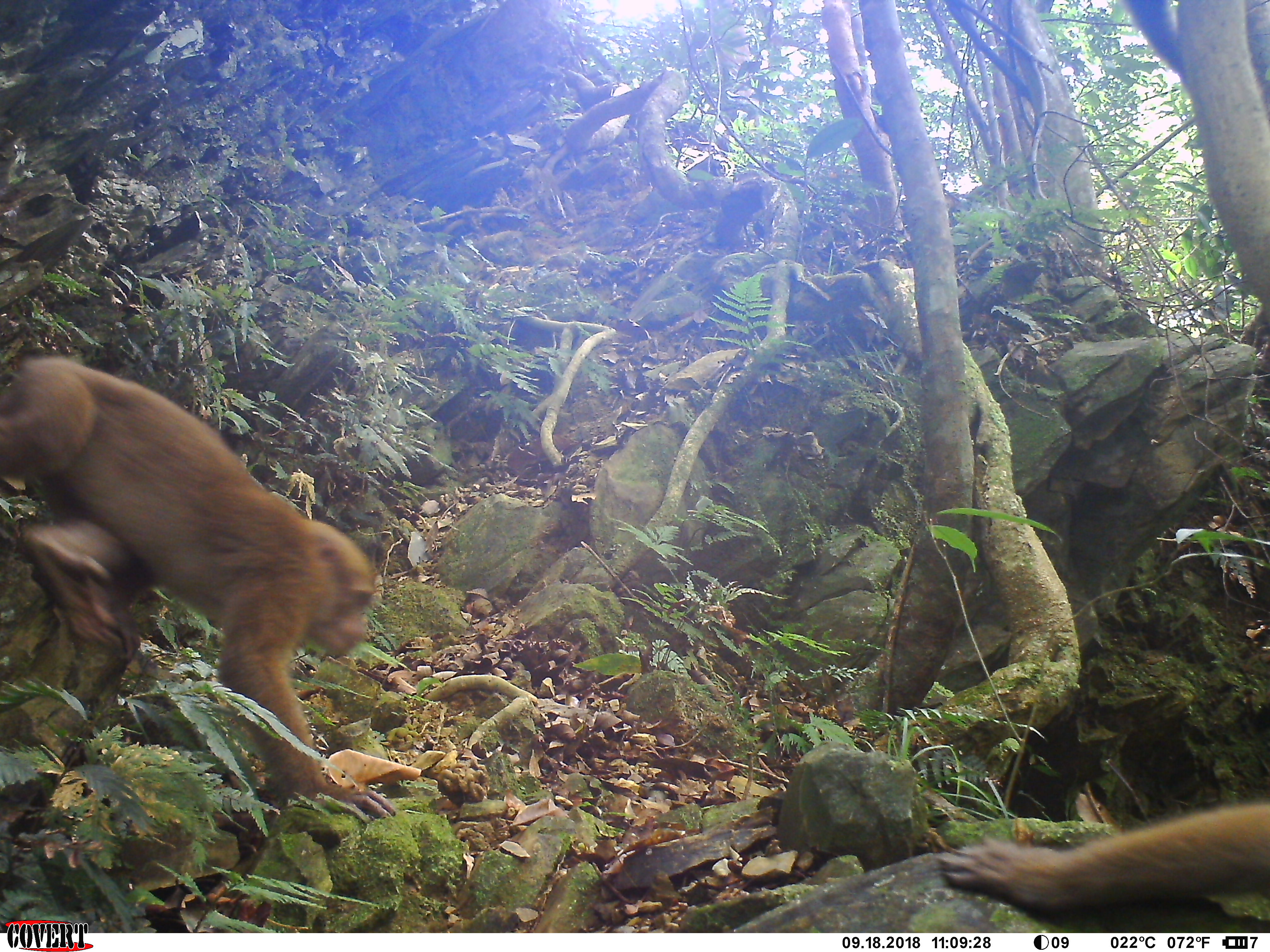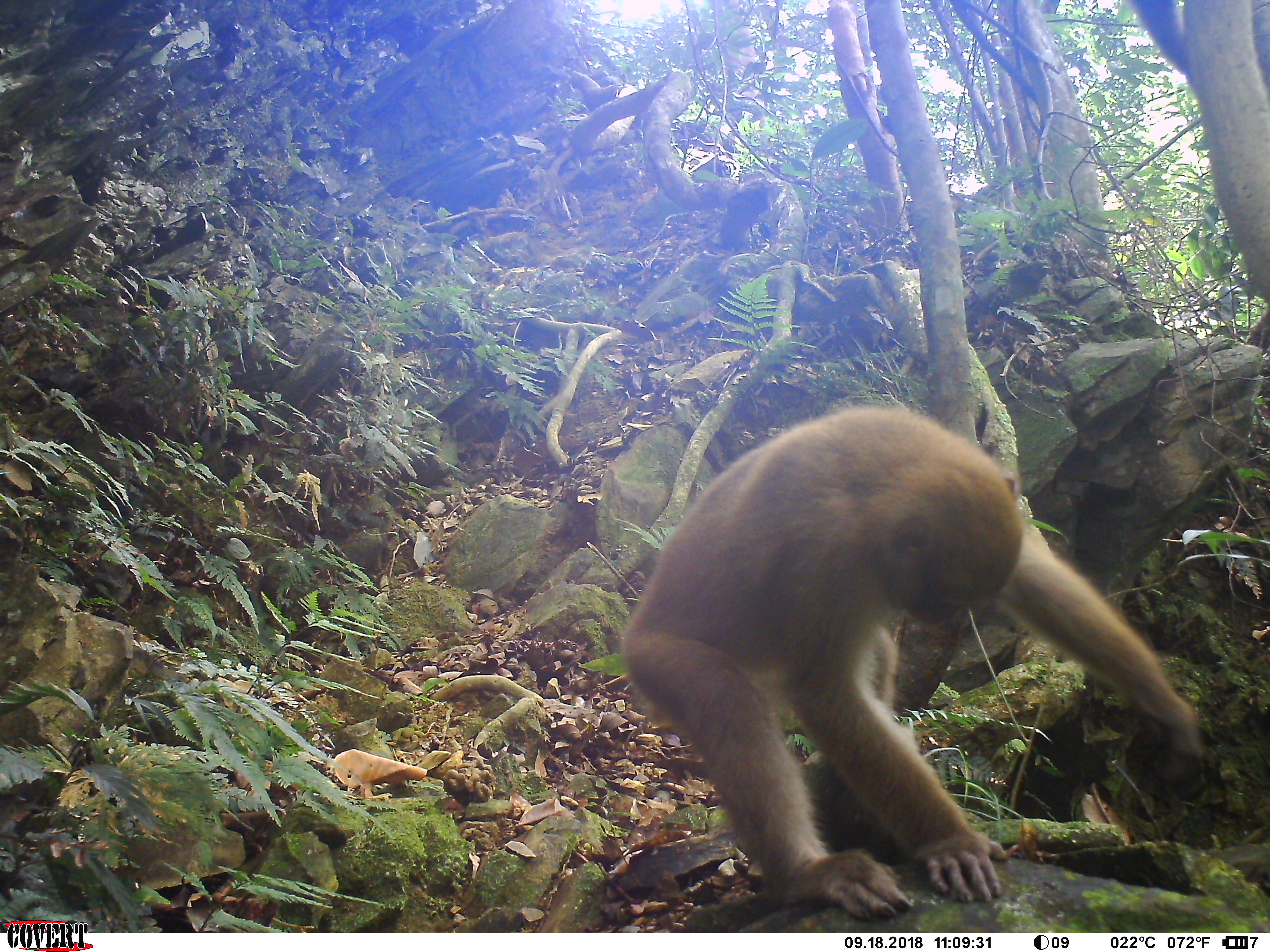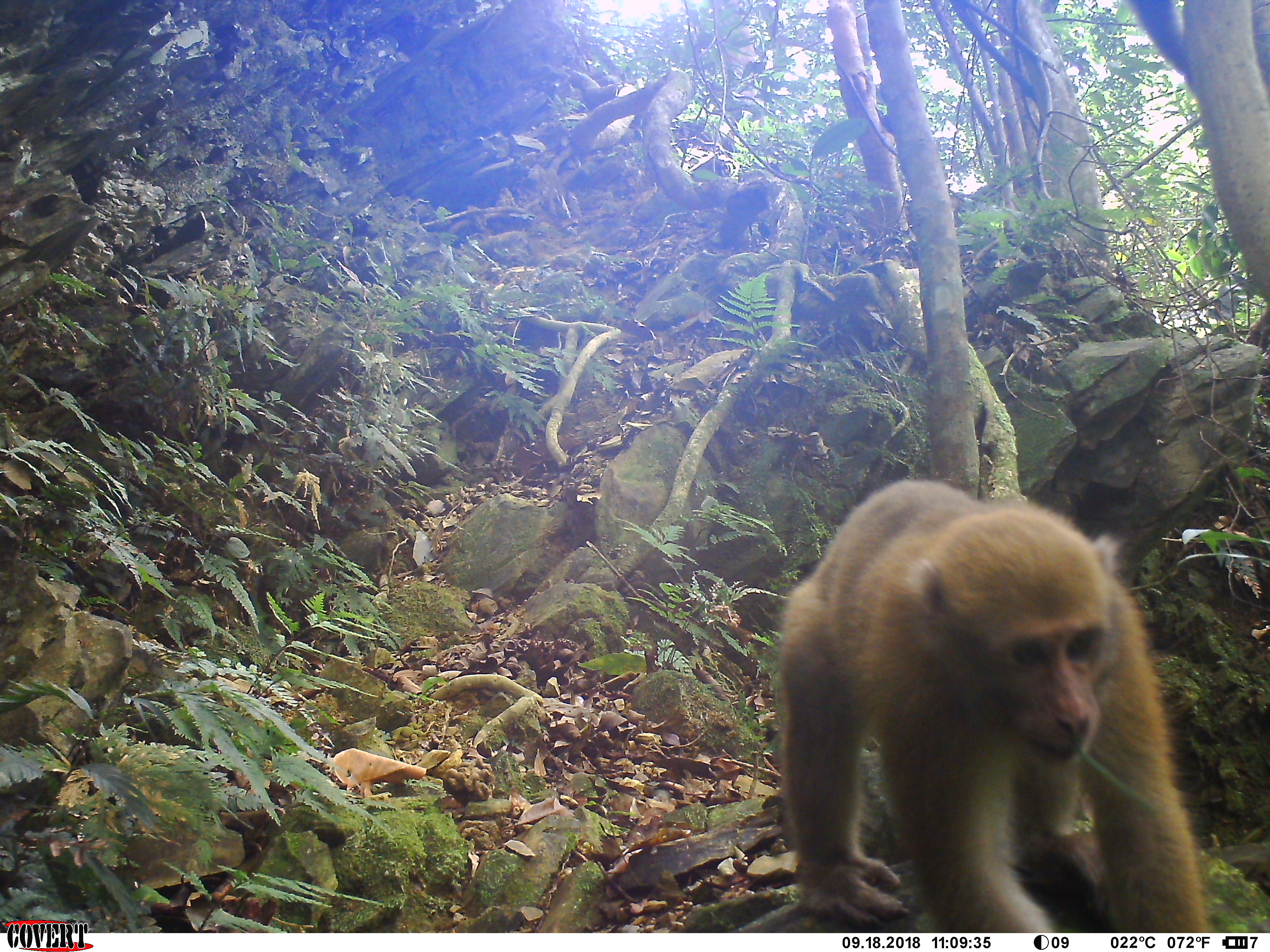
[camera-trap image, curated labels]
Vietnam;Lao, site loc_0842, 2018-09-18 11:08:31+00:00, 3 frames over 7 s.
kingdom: Animalia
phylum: Chordata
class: Mammalia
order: Primates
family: Cercopithecidae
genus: Macaca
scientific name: Macaca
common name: macaques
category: assam or rhesus macaque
Assam or rhesus macaque (macaques) (Macaca). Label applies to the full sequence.